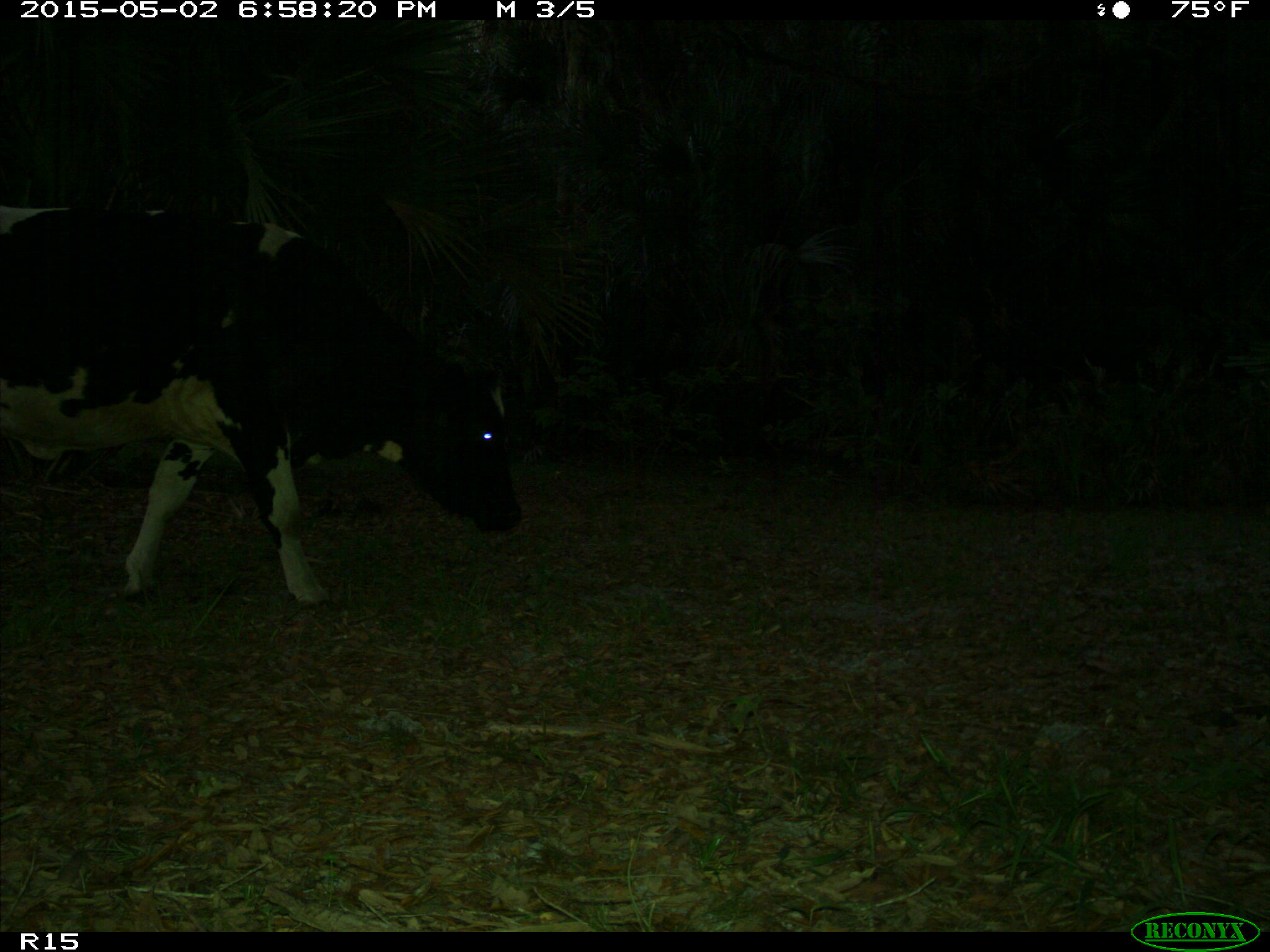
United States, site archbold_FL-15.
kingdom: Animalia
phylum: Chordata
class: Mammalia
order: Artiodactyla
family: Bovidae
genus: Bos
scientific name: Bos taurus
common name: domestic cow